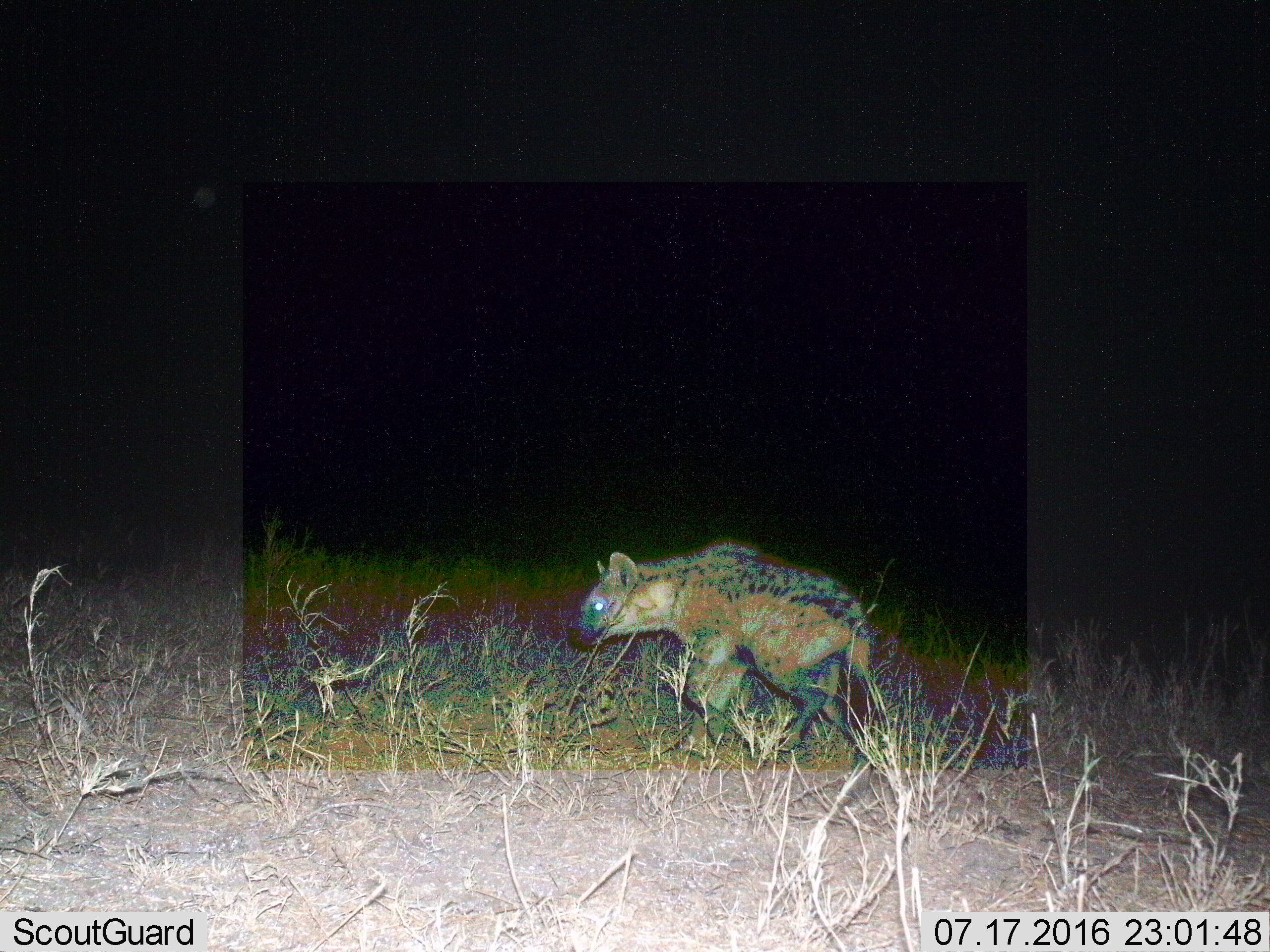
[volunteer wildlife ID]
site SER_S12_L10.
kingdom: Animalia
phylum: Chordata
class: Mammalia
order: Carnivora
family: Hyaenidae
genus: Crocuta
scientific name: Crocuta crocuta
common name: spotted hyena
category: hyenaspotted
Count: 1.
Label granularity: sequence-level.